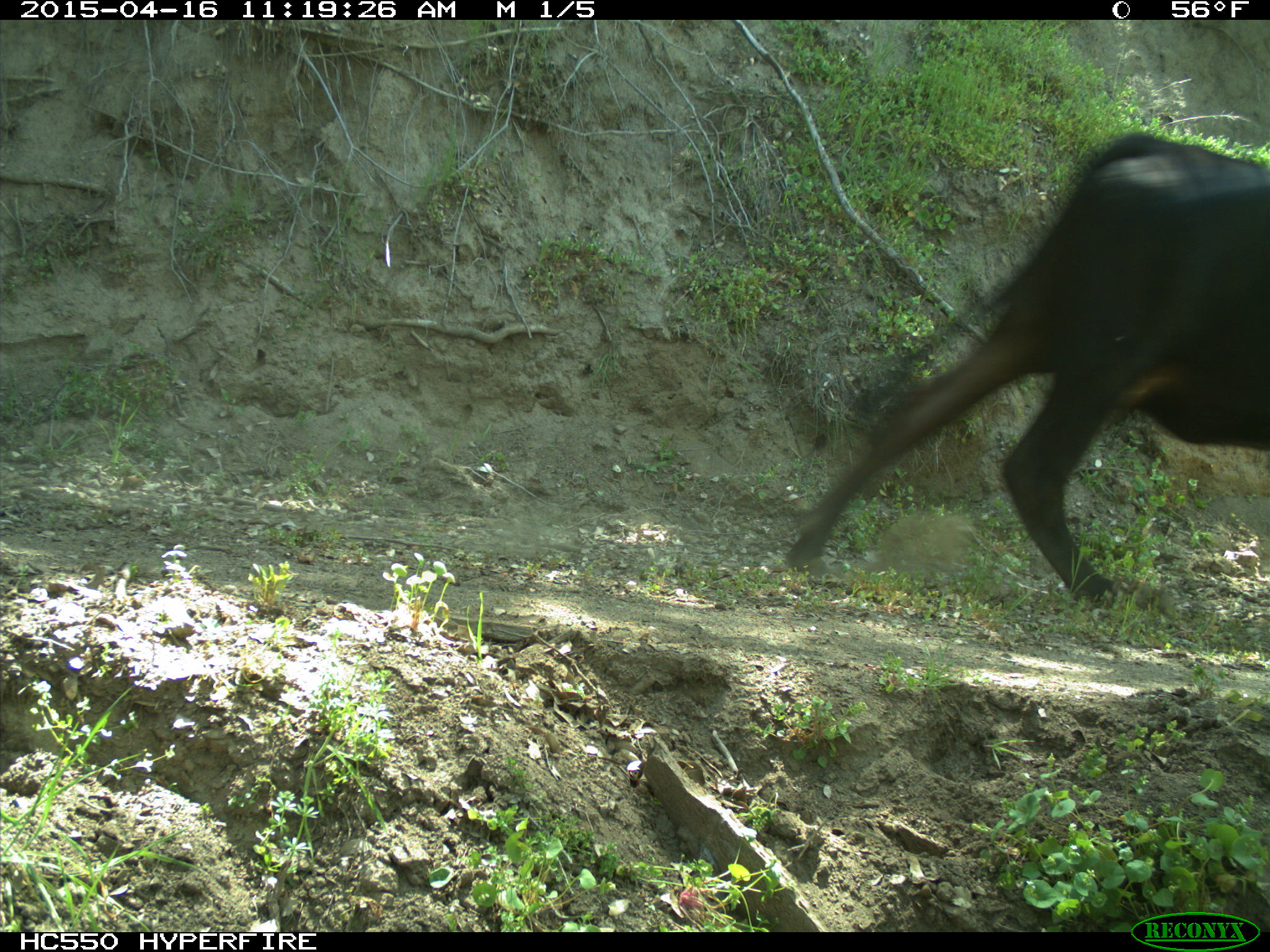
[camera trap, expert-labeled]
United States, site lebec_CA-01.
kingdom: Animalia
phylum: Chordata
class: Mammalia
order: Artiodactyla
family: Bovidae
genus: Bos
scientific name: Bos taurus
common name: domestic cow